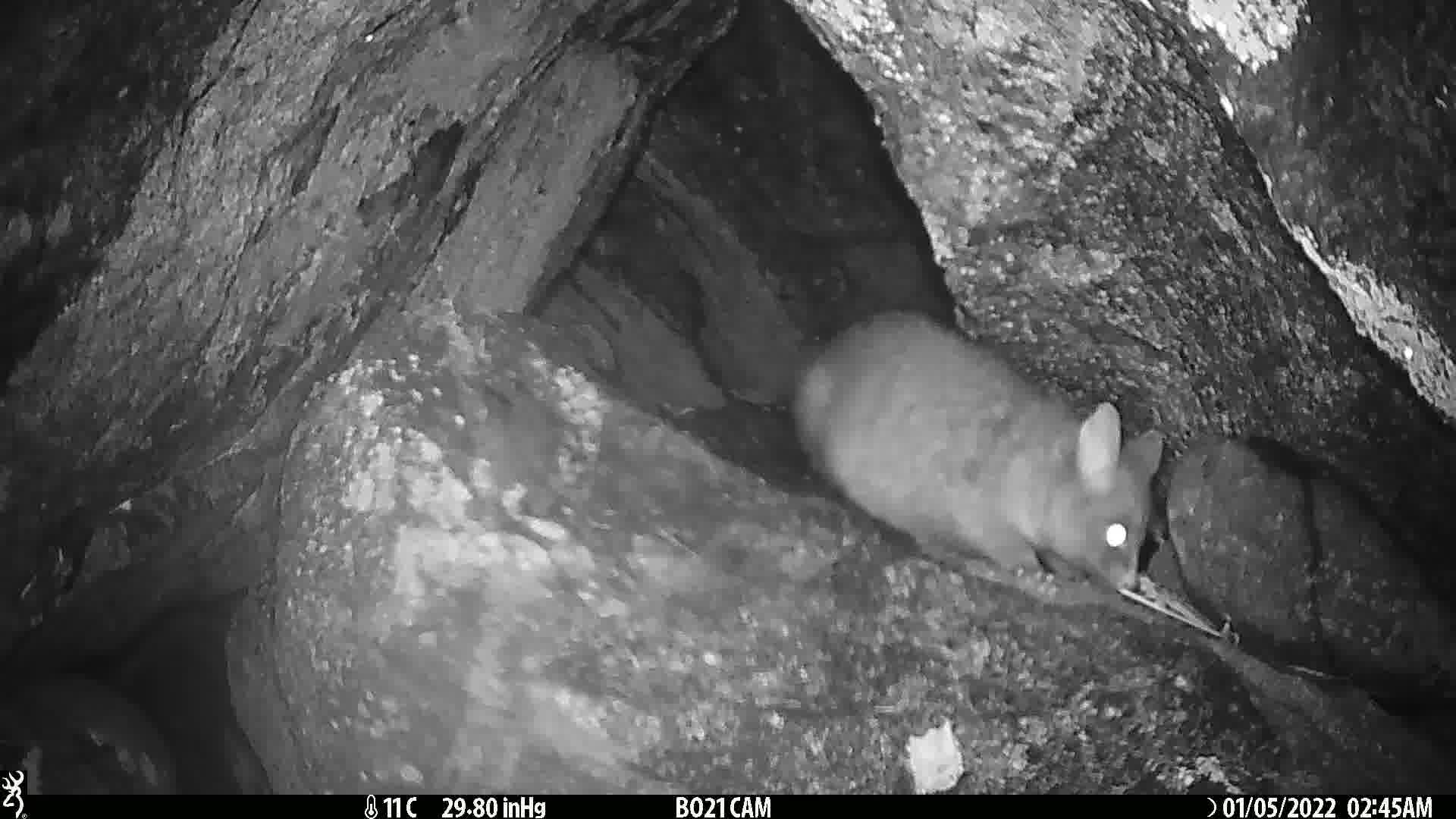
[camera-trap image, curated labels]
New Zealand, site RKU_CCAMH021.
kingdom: Animalia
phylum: Chordata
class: Mammalia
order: Diprotodontia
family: Phalangeridae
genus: Trichosurus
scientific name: Trichosurus vulpecula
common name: common brushtail possum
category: possum